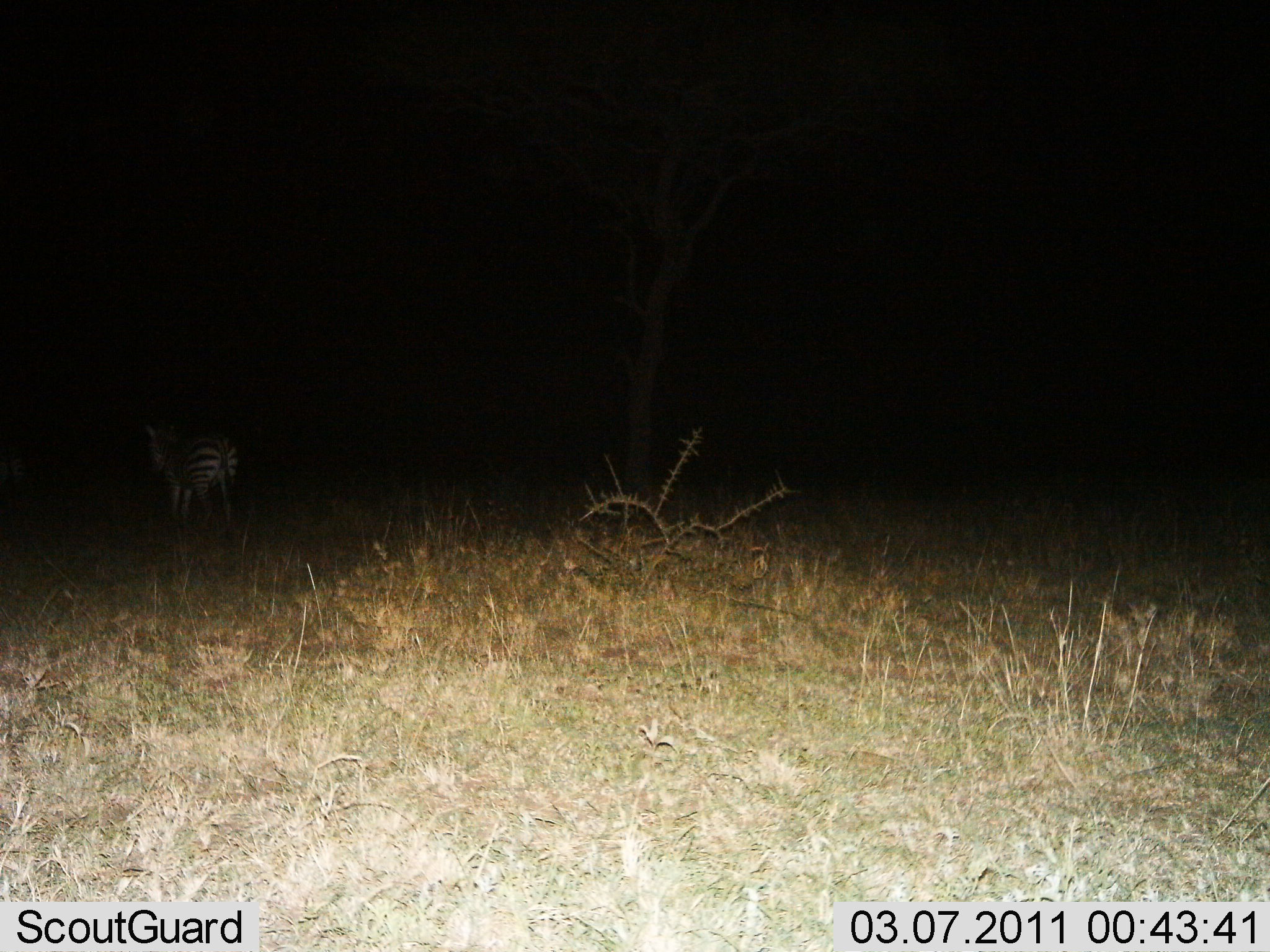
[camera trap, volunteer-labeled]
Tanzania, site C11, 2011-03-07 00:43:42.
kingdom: Animalia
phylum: Chordata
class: Mammalia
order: Perissodactyla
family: Equidae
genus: Equus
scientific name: Equus quagga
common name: plains zebra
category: zebra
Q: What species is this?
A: Zebra (plains zebra) (Equus quagga).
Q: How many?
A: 1.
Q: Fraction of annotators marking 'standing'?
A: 73%.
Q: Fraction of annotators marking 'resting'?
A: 0%.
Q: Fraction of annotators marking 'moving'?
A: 27%.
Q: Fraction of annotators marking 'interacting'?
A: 0%.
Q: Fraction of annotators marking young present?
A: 0%.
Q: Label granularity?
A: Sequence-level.